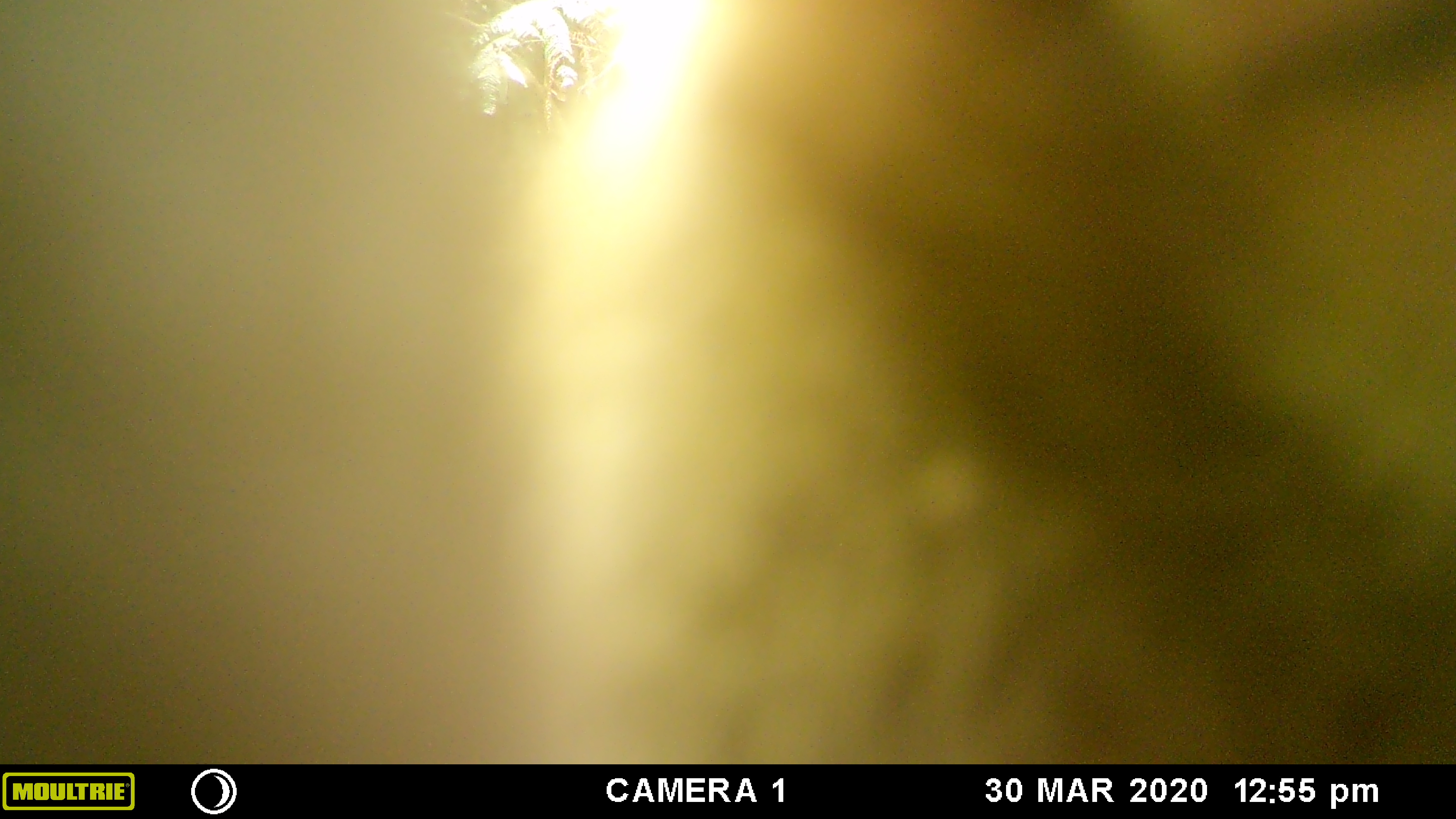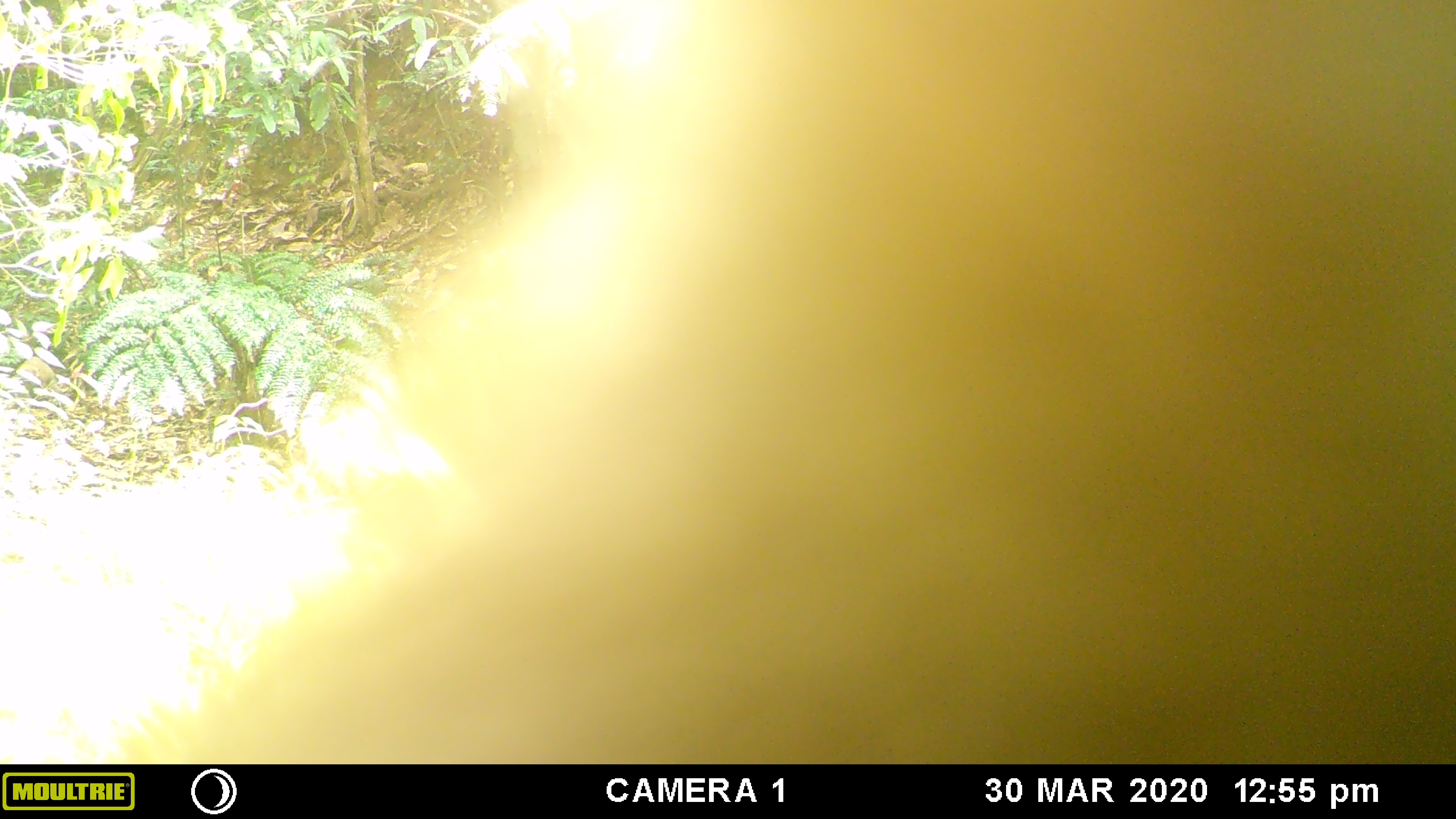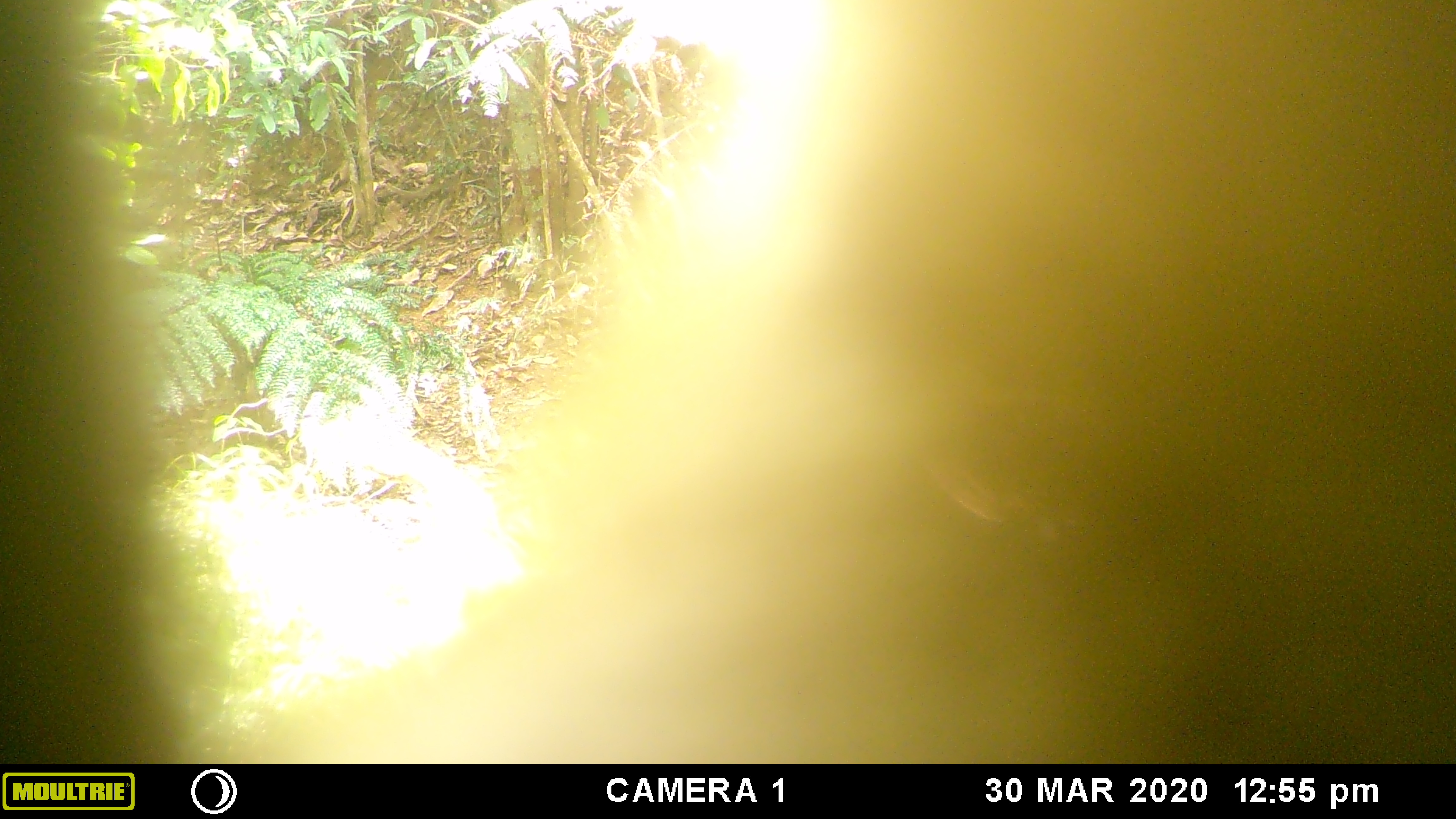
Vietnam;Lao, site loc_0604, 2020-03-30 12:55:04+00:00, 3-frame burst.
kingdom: Animalia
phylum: Chordata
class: Mammalia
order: Primates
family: Cercopithecidae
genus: Macaca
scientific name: Macaca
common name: macaques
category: assam or rhesus macaque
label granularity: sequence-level